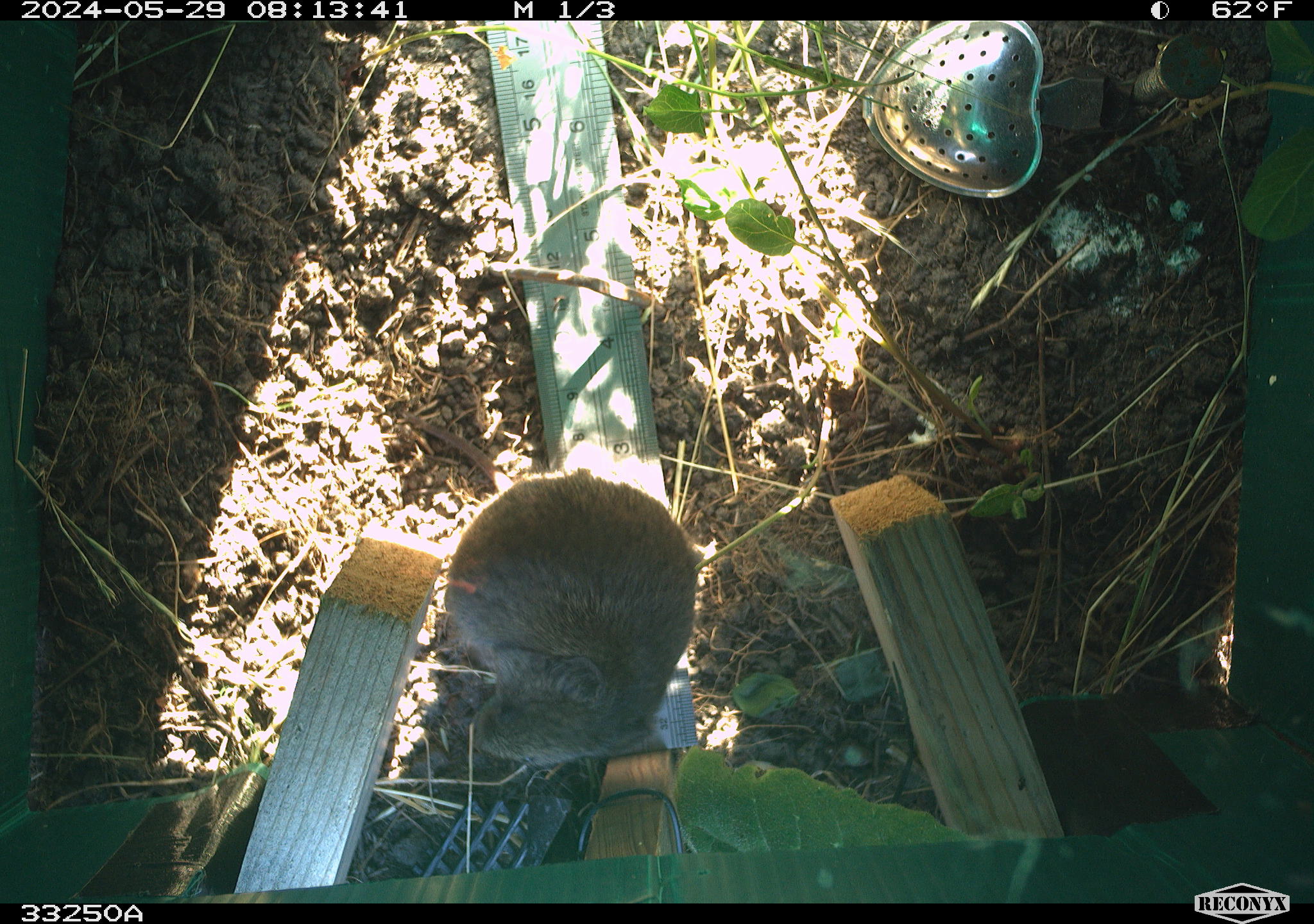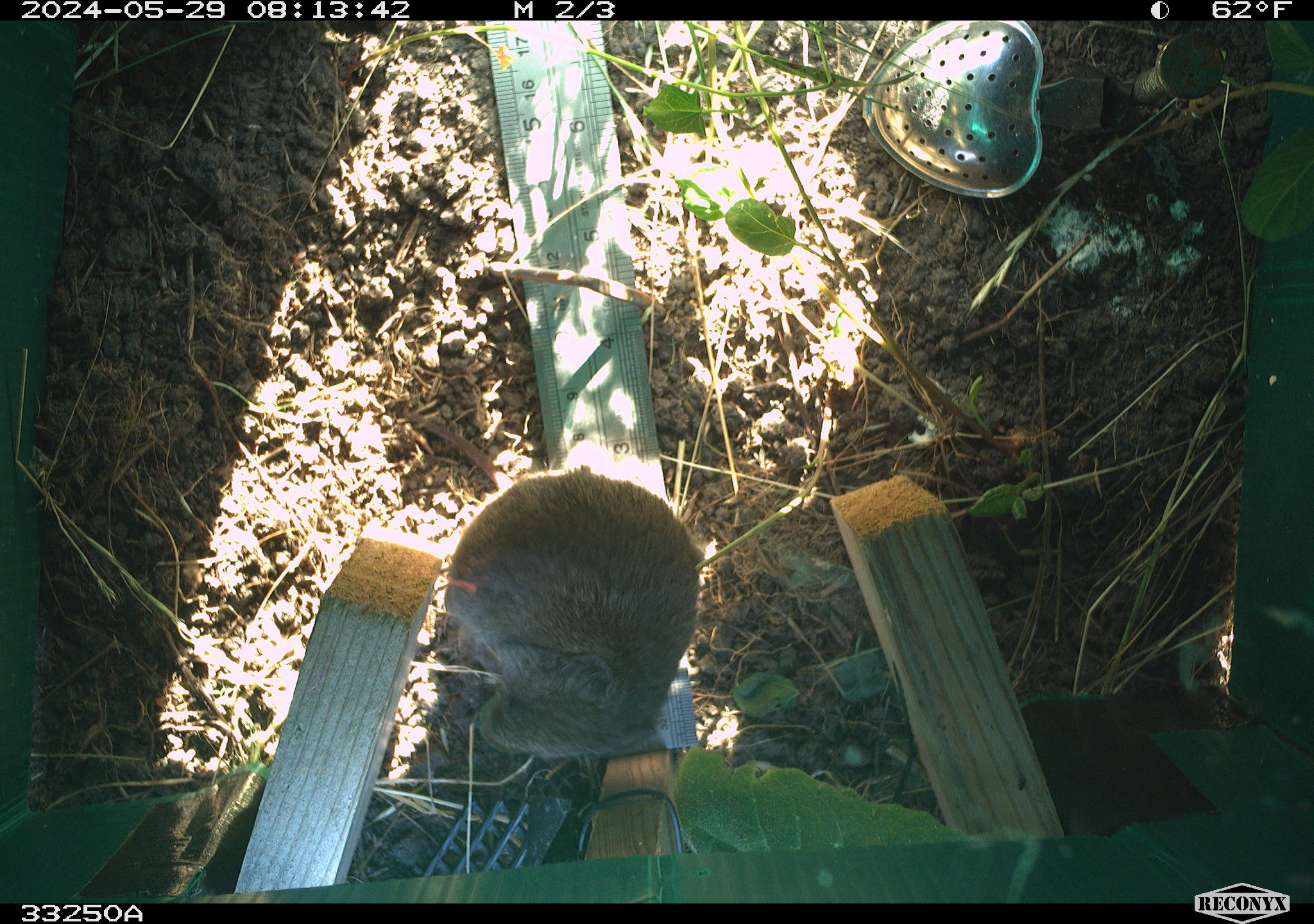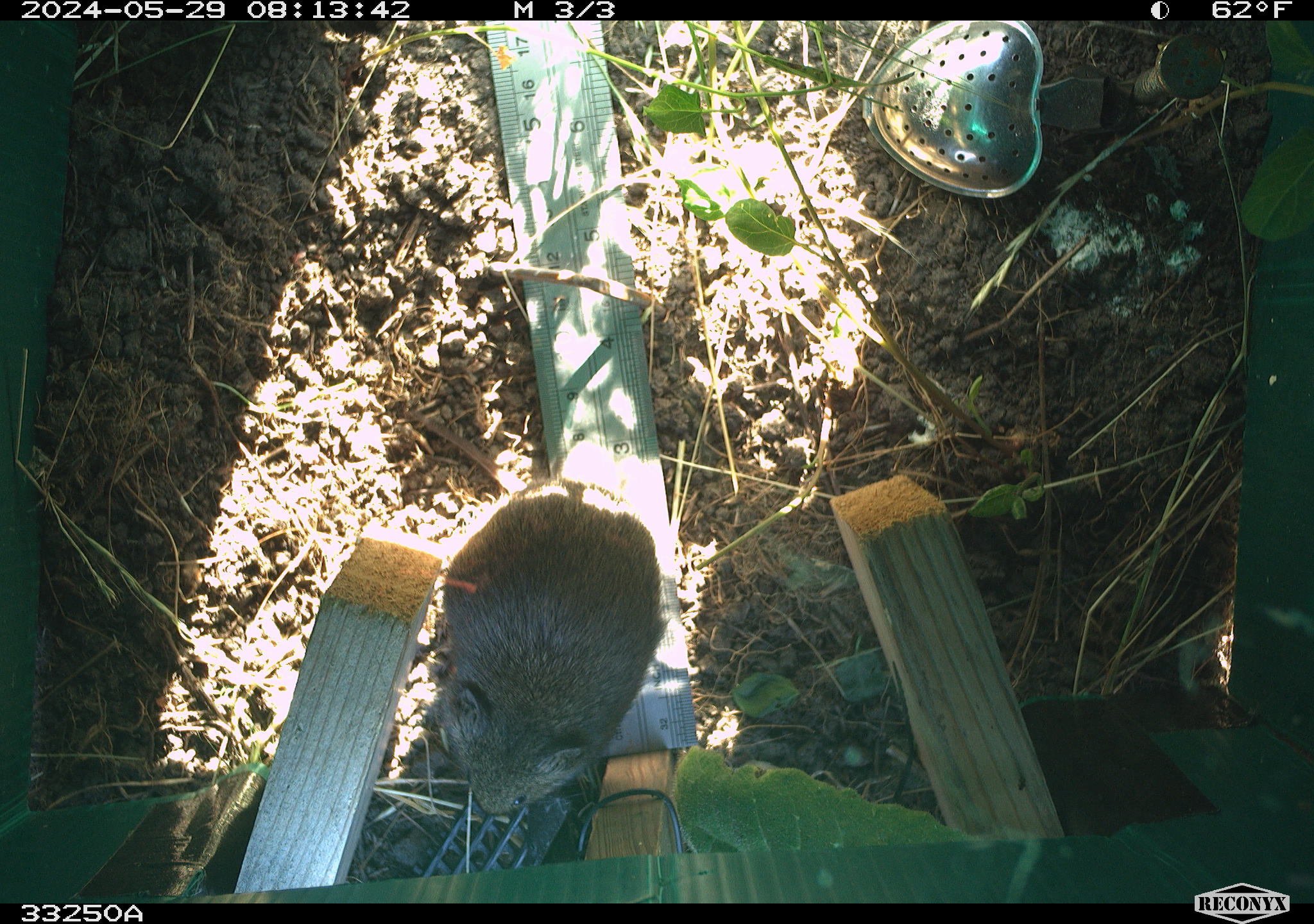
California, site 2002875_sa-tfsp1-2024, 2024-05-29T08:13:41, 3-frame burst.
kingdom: Animalia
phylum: Chordata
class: Mammalia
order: Rodentia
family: Cricetidae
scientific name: Arvicolinae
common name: voles, lemmings, and muskrats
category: arvicolinae subfamily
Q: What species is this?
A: Arvicolinae subfamily (voles, lemmings, and muskrats) (Arvicolinae).